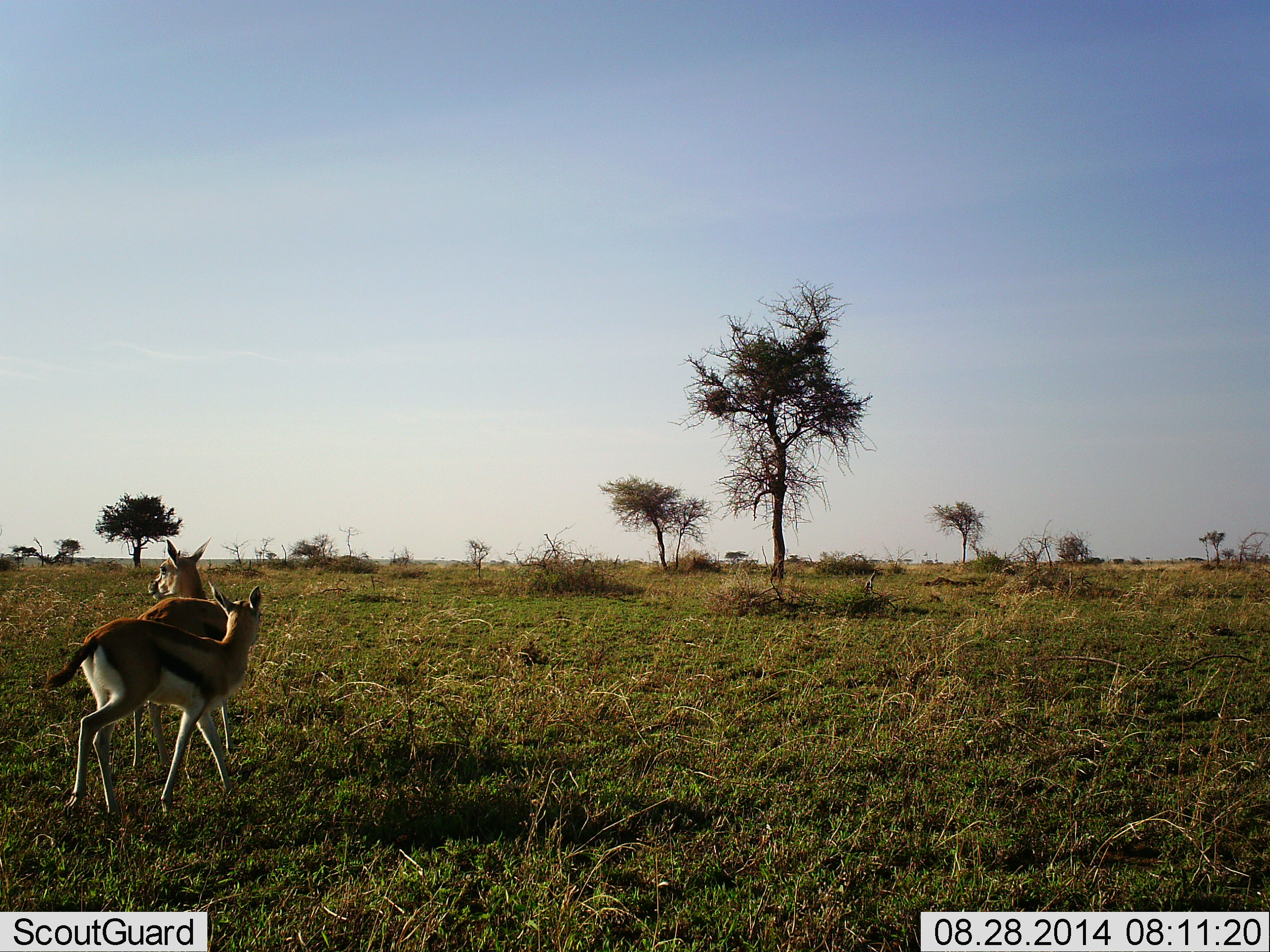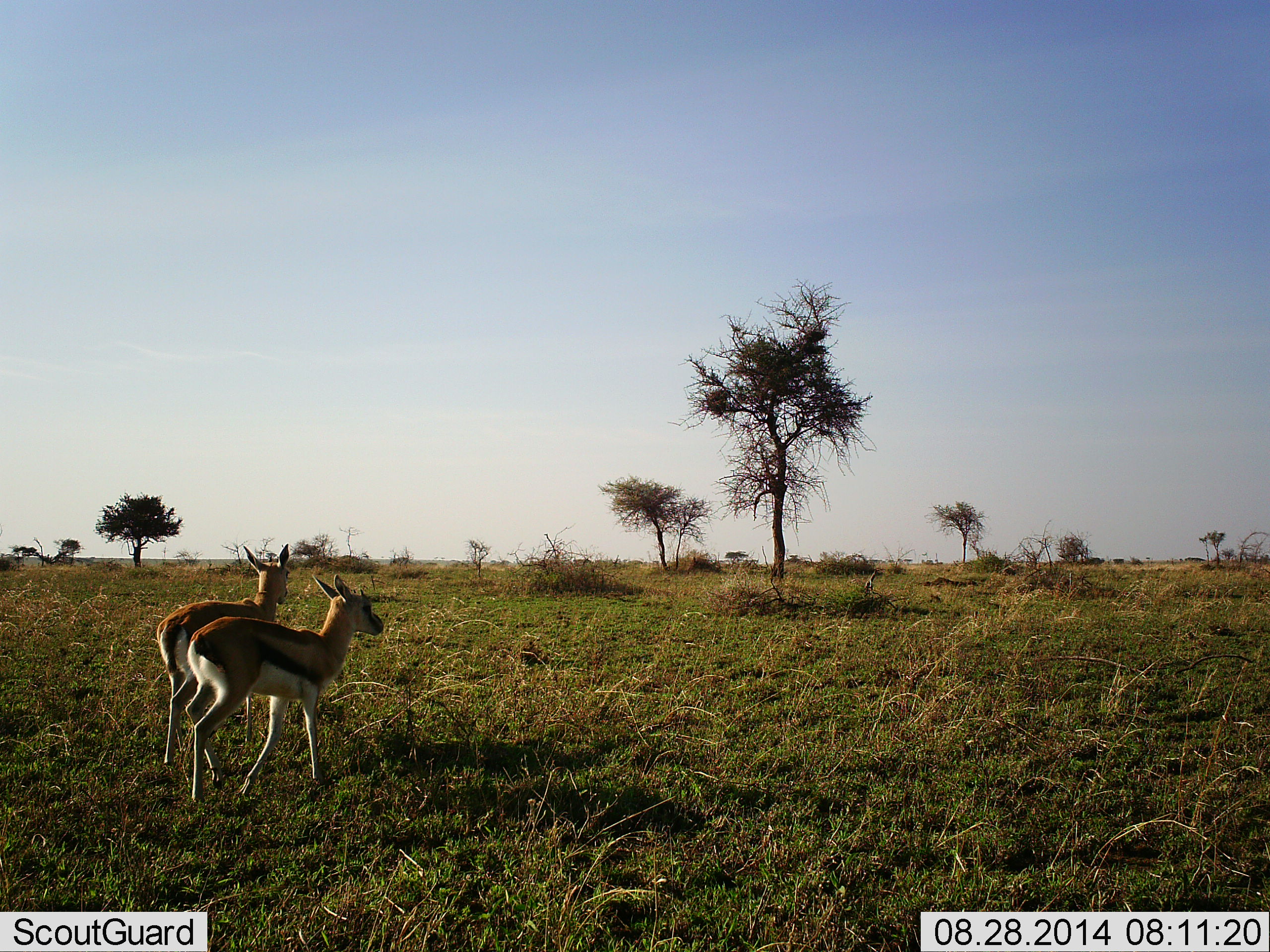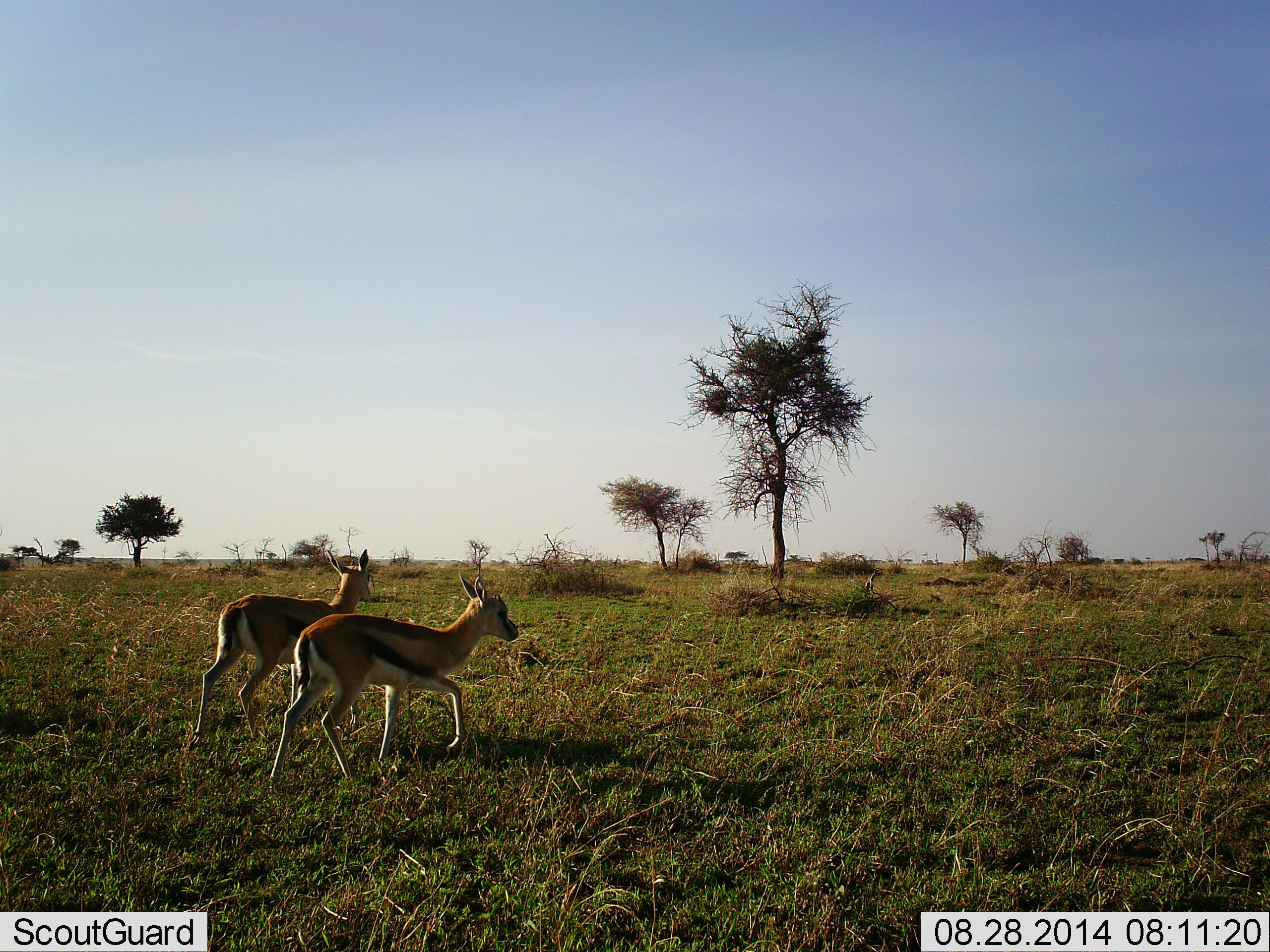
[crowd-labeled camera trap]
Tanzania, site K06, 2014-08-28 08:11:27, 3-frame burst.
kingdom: Animalia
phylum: Chordata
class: Mammalia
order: Artiodactyla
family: Bovidae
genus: Eudorcas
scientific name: Eudorcas thomsonii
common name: thomson's gazelle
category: gazellethomsons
Gazellethomsons (thomson's gazelle) (Eudorcas thomsonii), count 2. Behavior (volunteer vote fractions): standing 20%, resting 0%, moving 80%, interacting 0%. Young present (vote fraction): 0%. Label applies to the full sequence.